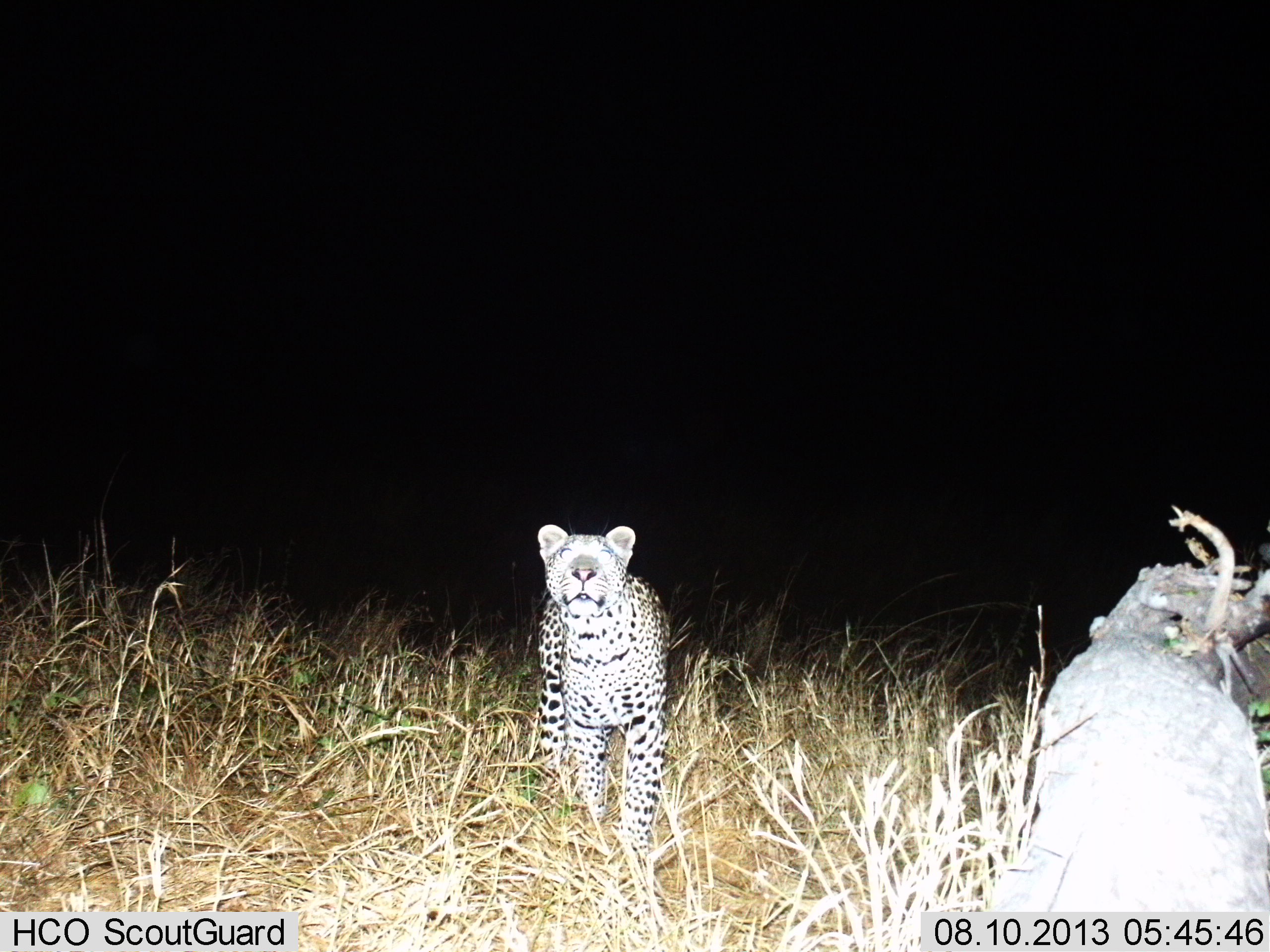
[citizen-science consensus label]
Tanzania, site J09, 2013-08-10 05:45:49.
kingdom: Animalia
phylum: Chordata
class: Mammalia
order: Carnivora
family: Felidae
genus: Panthera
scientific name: Panthera pardus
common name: leopard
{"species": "leopard (Panthera pardus)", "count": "1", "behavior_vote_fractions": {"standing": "80%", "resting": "0%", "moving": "20%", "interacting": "0%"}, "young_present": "0%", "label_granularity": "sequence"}